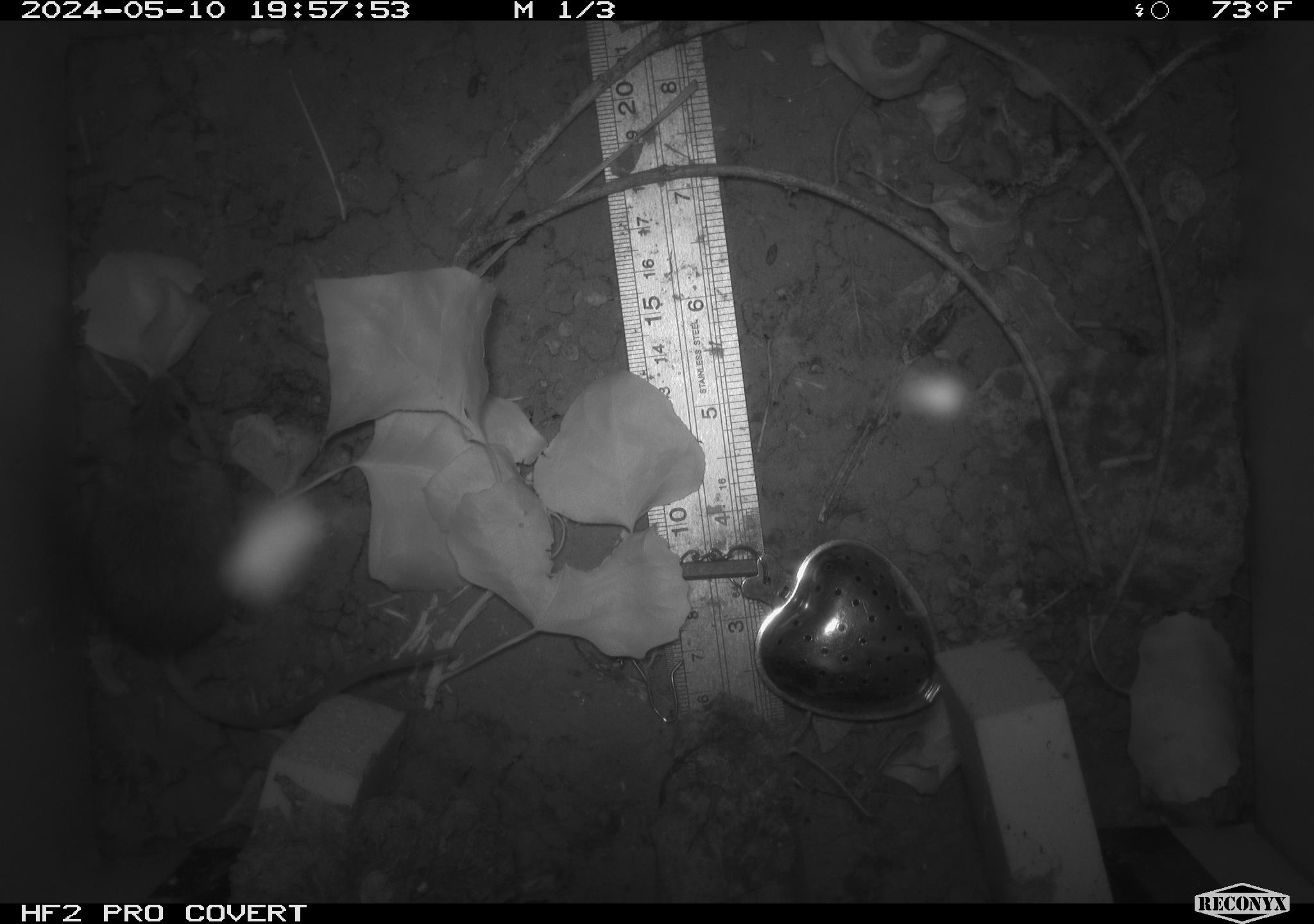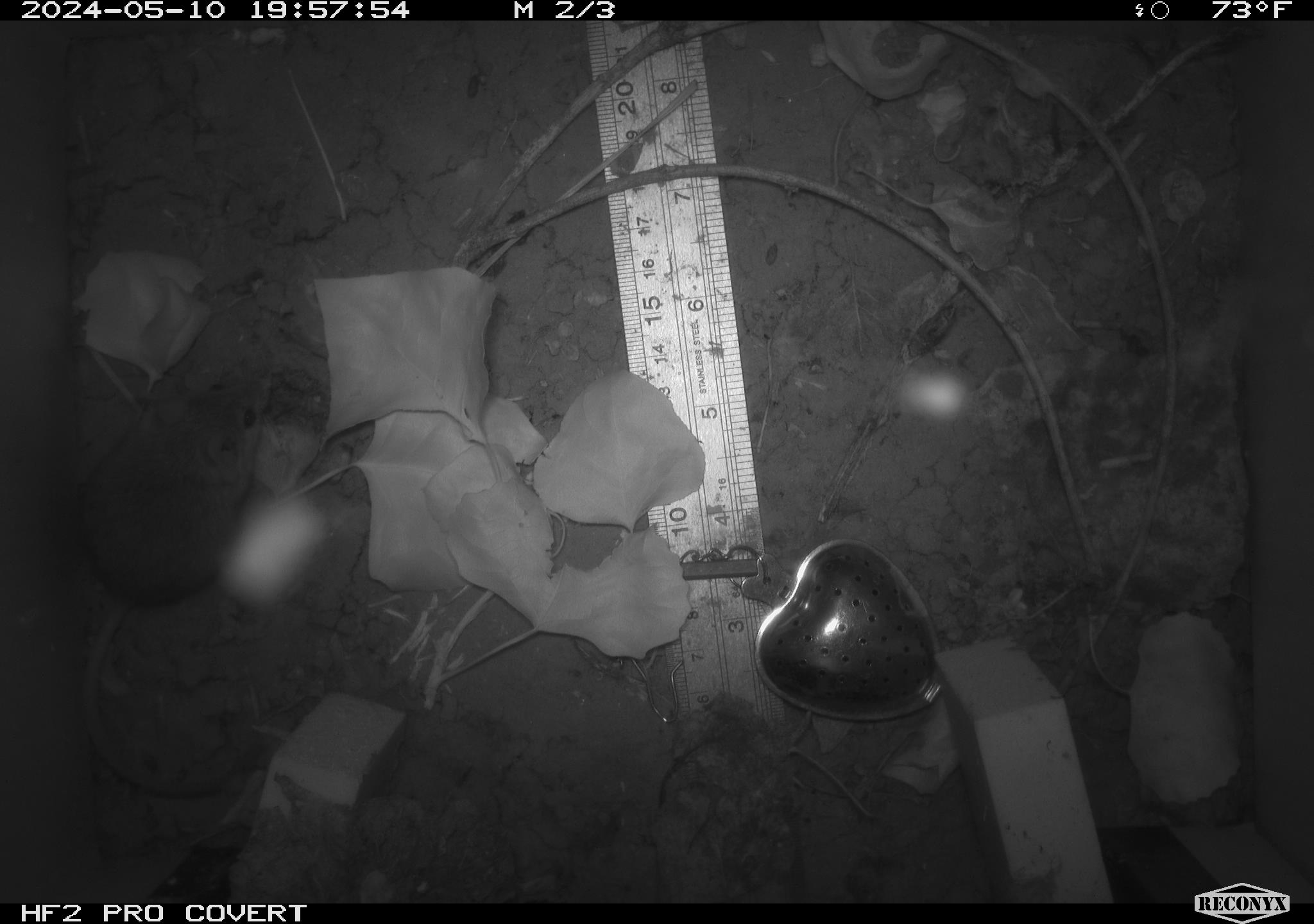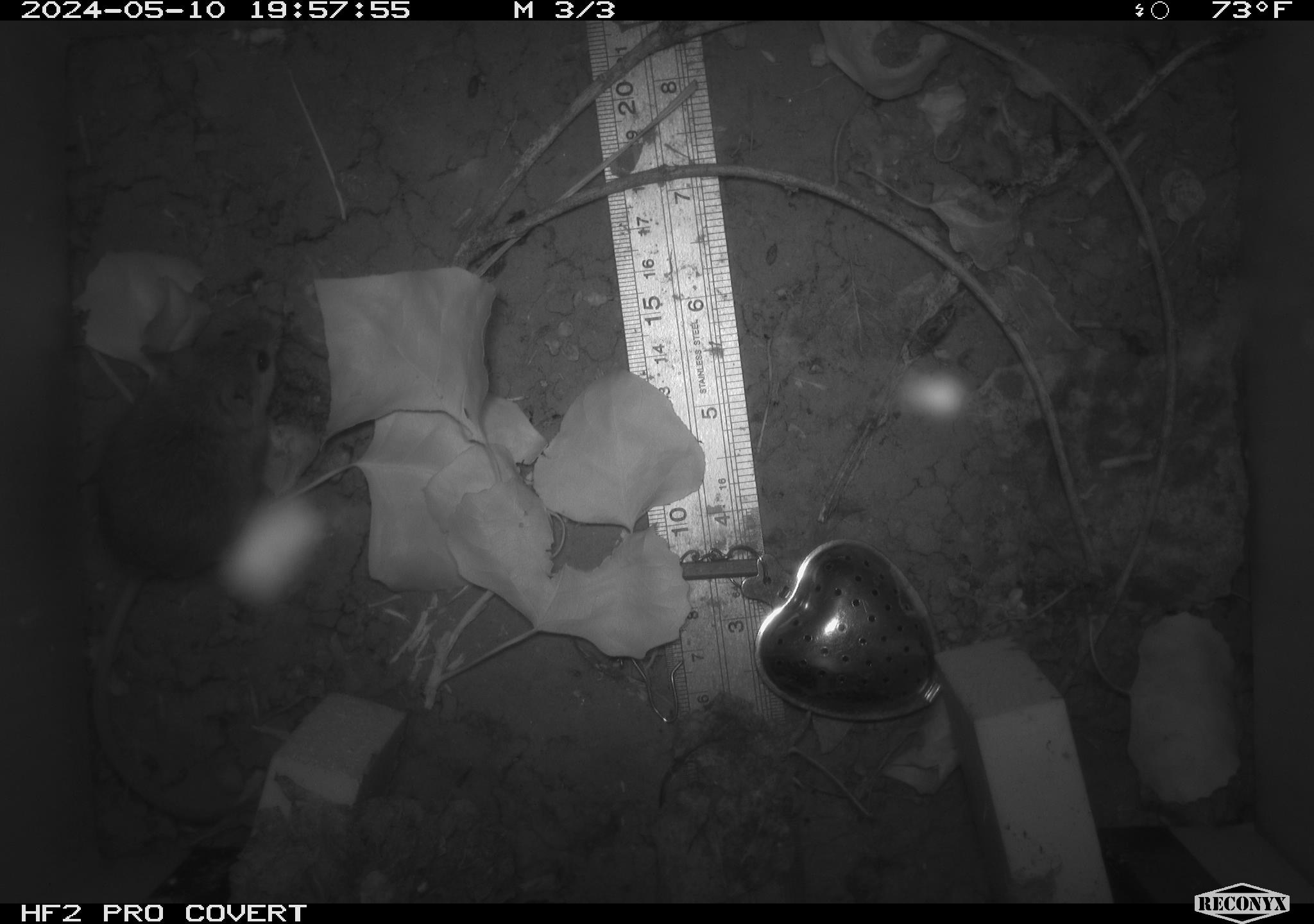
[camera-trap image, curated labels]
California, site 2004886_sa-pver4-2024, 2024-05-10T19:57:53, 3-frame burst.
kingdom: Animalia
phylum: Chordata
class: Mammalia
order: Rodentia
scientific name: Rodentia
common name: mouse species